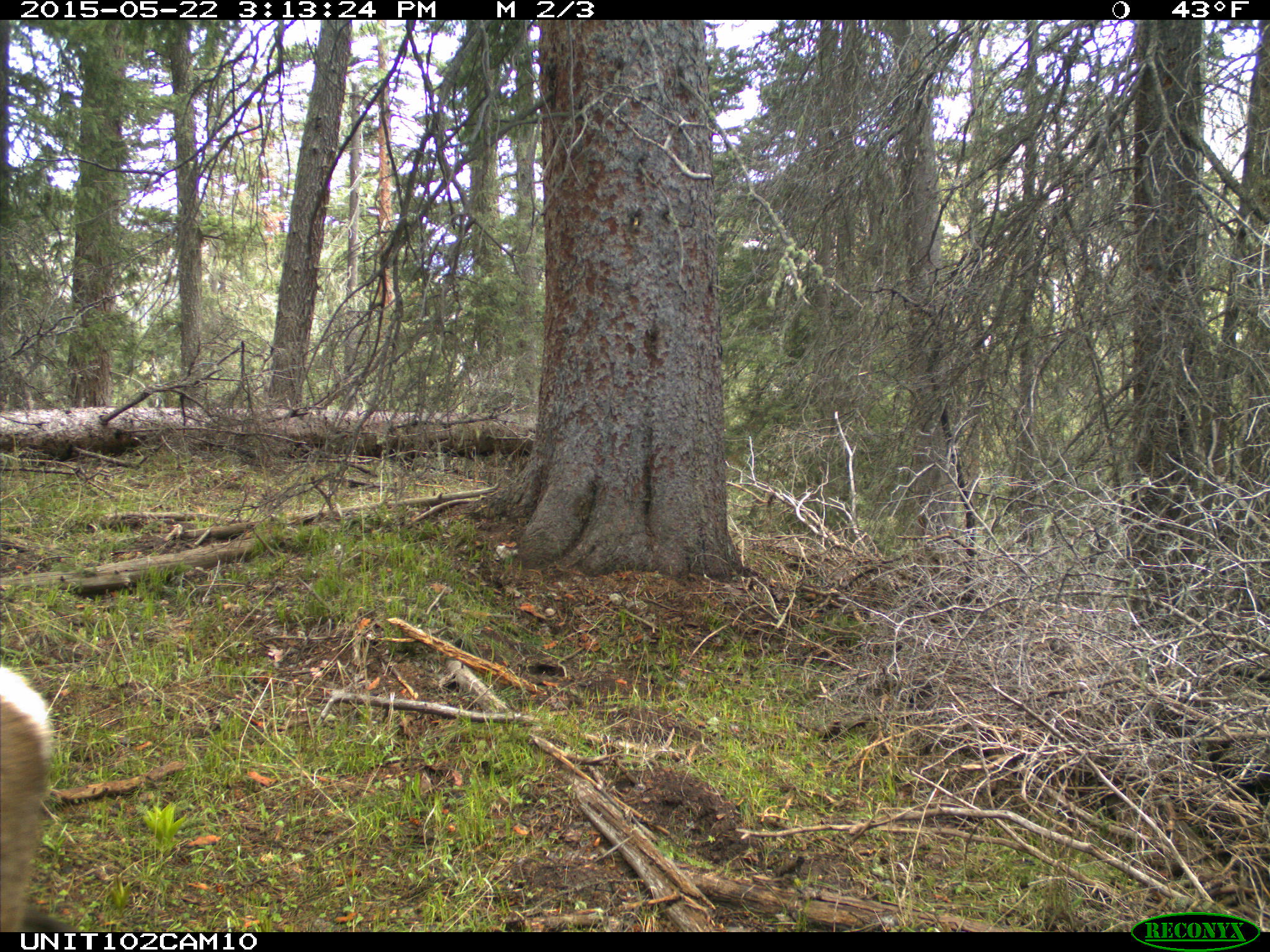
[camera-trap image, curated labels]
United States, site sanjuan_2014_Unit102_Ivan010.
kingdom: Animalia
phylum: Chordata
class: Mammalia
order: Artiodactyla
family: Cervidae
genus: Cervus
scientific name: Cervus elaphus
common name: red deer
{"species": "Cervus elaphus (red deer)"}